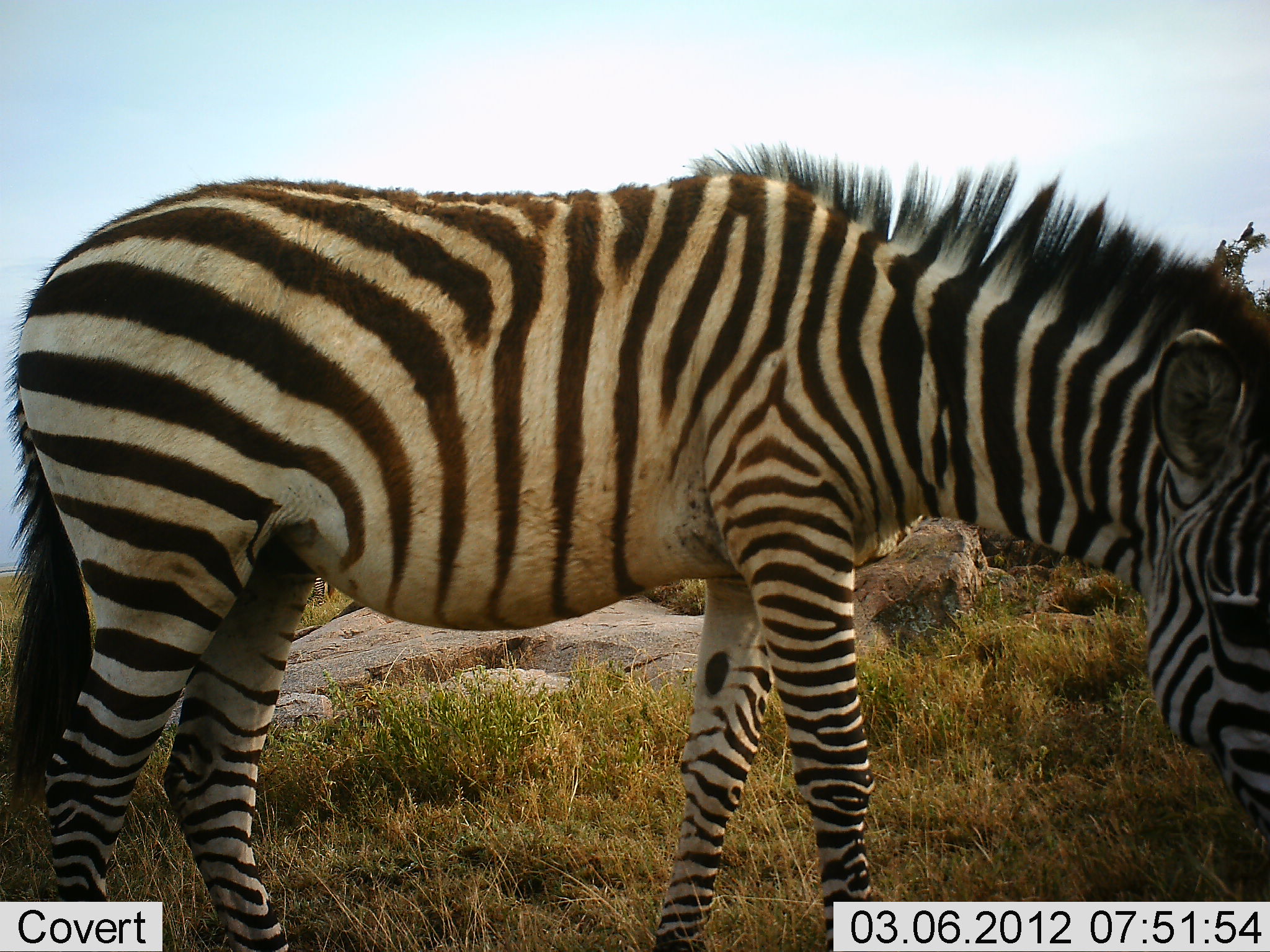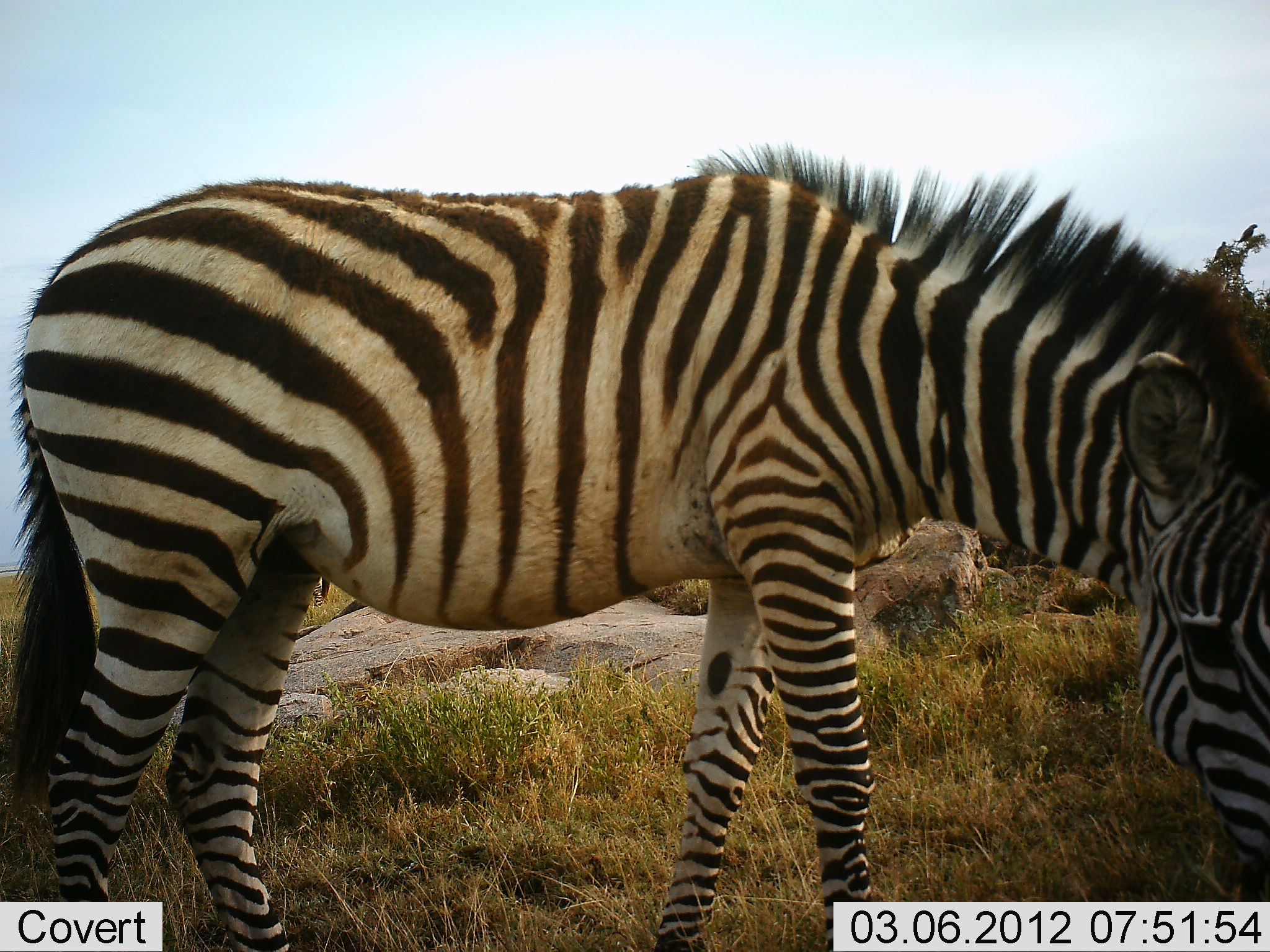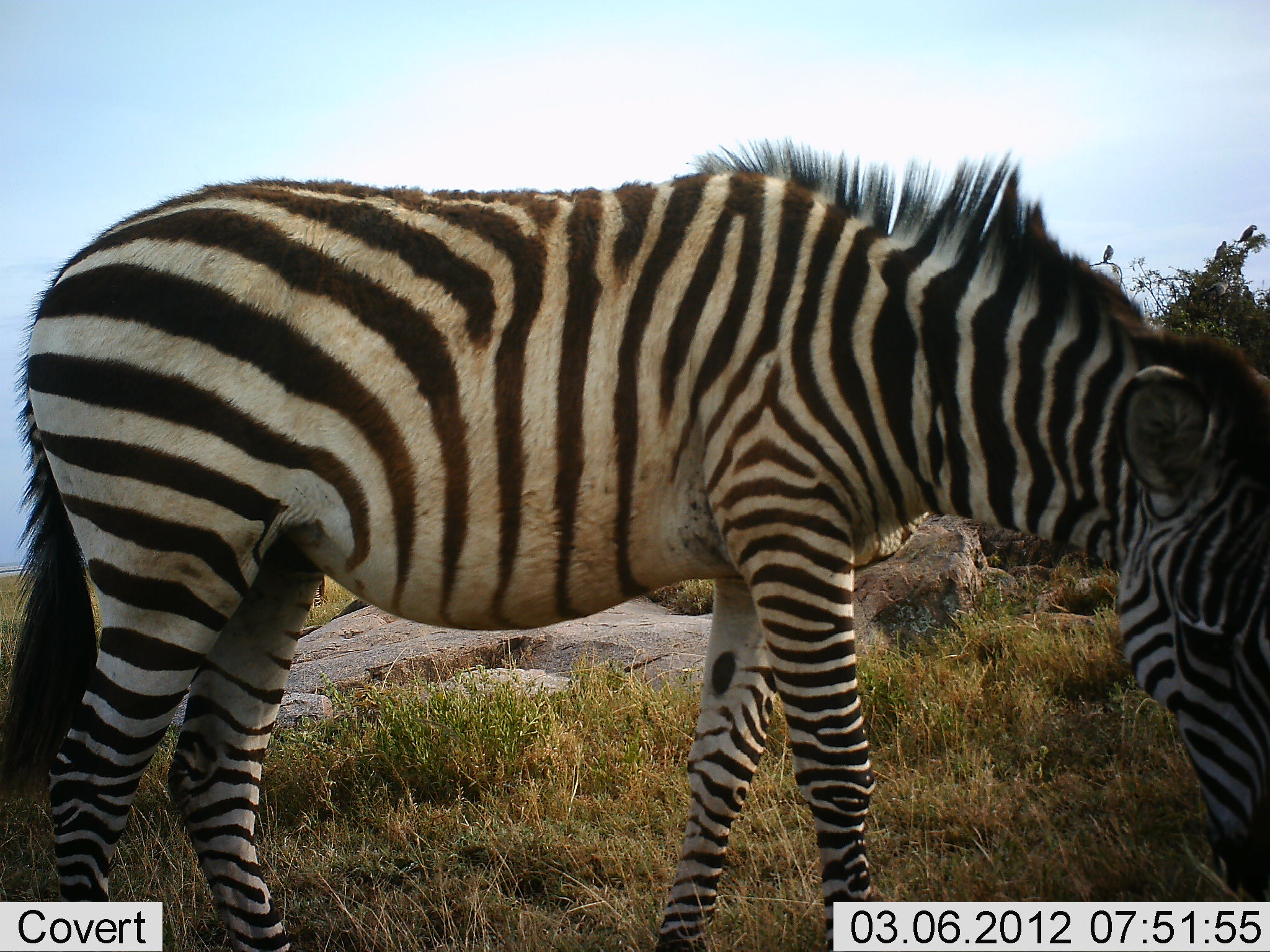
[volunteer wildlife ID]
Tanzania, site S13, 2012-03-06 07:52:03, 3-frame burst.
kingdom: Animalia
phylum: Chordata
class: Mammalia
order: Perissodactyla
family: Equidae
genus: Equus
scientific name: Equus quagga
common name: plains zebra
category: zebra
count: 1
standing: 48%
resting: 0%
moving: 7%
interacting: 0%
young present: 0%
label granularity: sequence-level